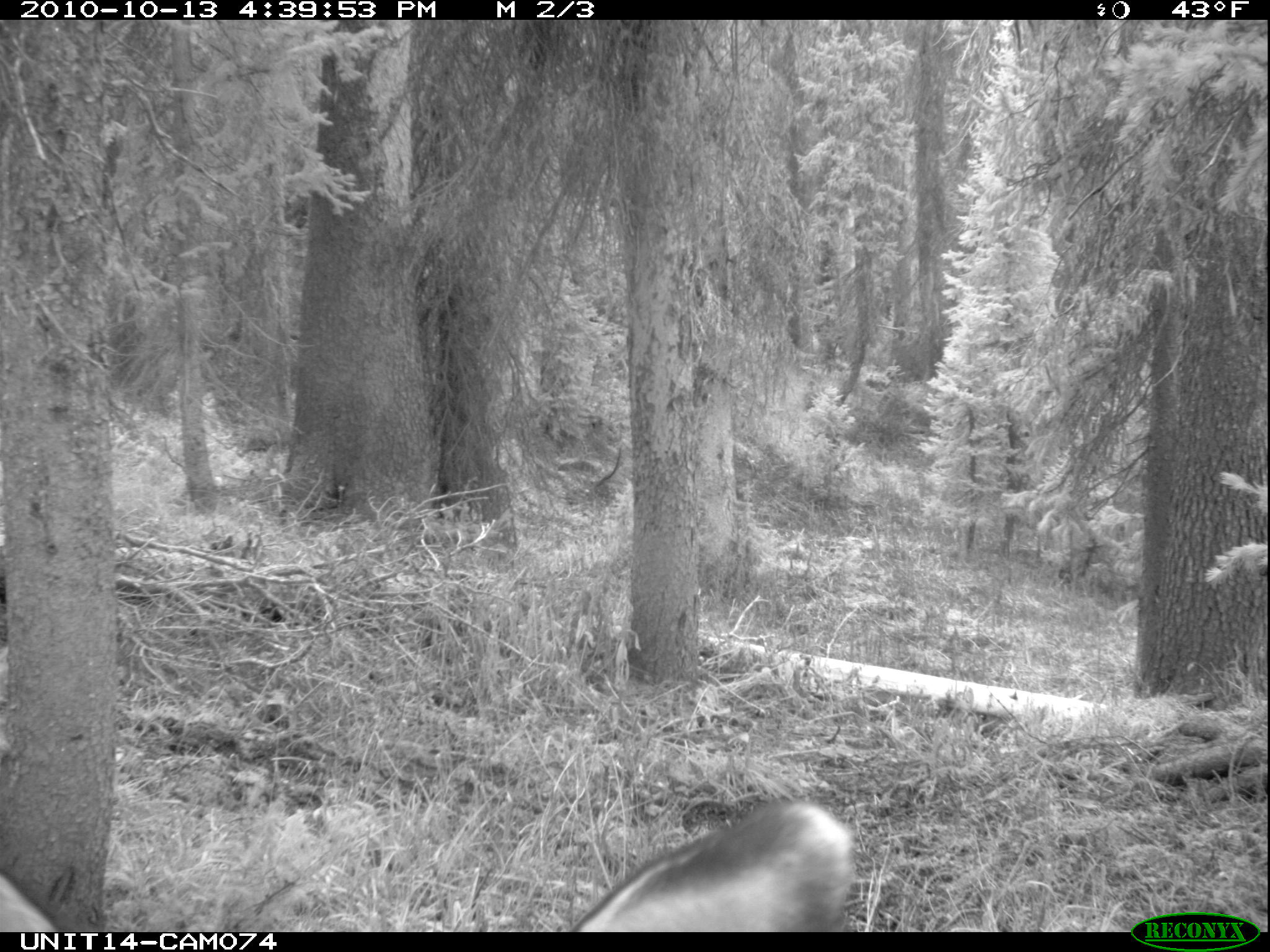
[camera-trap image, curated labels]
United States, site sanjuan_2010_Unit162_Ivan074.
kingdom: Animalia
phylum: Chordata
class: Mammalia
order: Artiodactyla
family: Cervidae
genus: Odocoileus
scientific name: Odocoileus hemionus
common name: mule deer